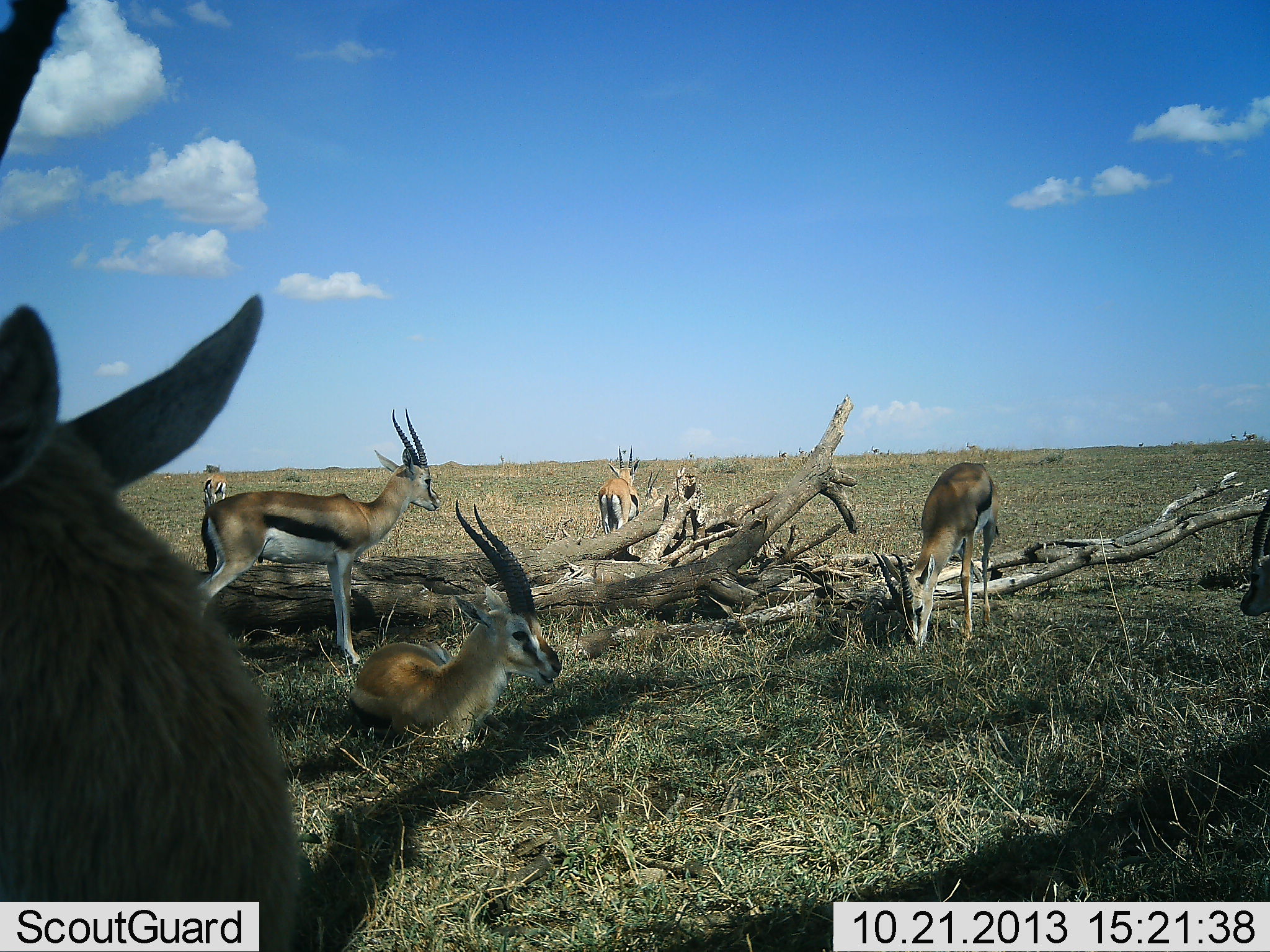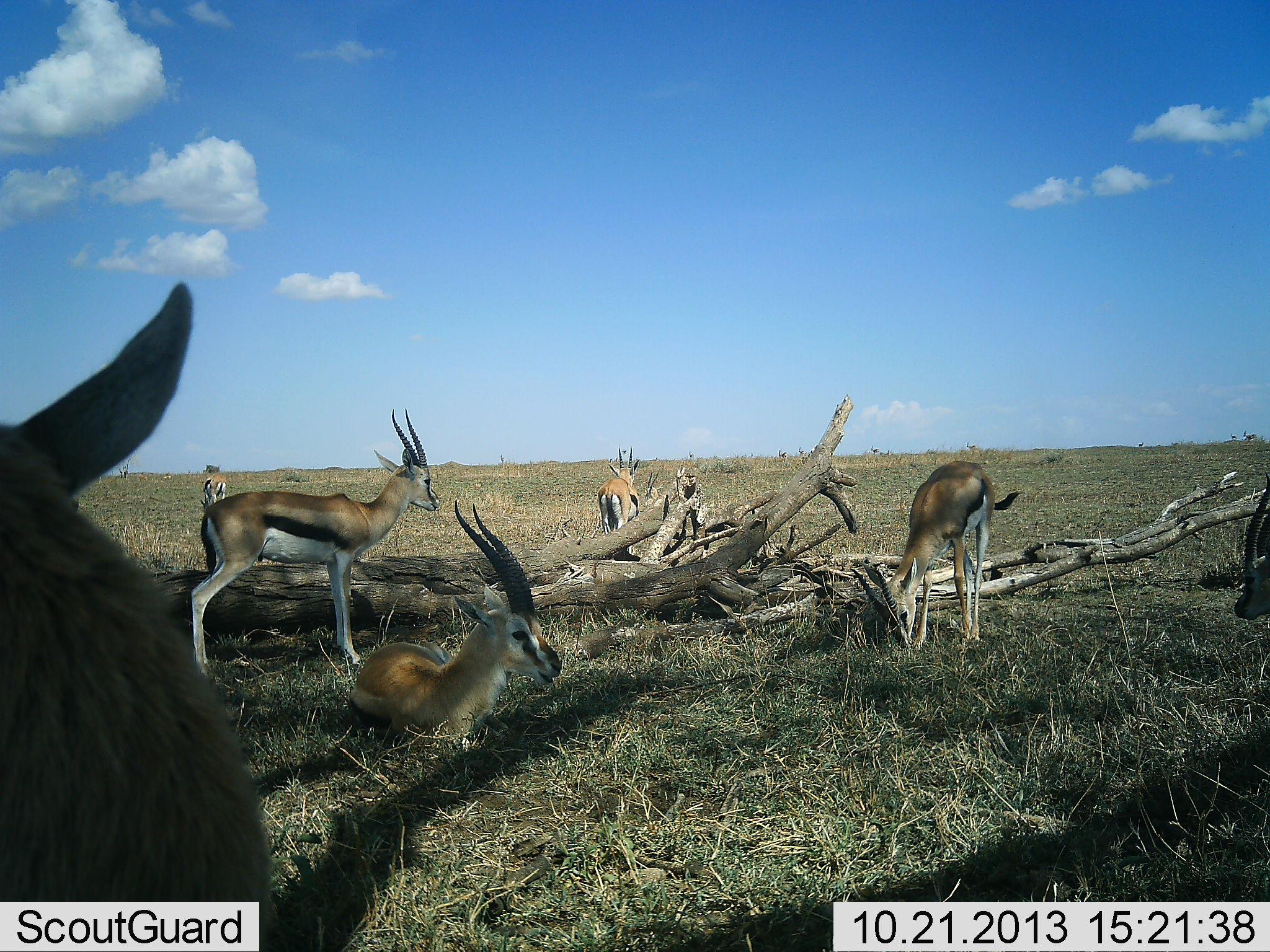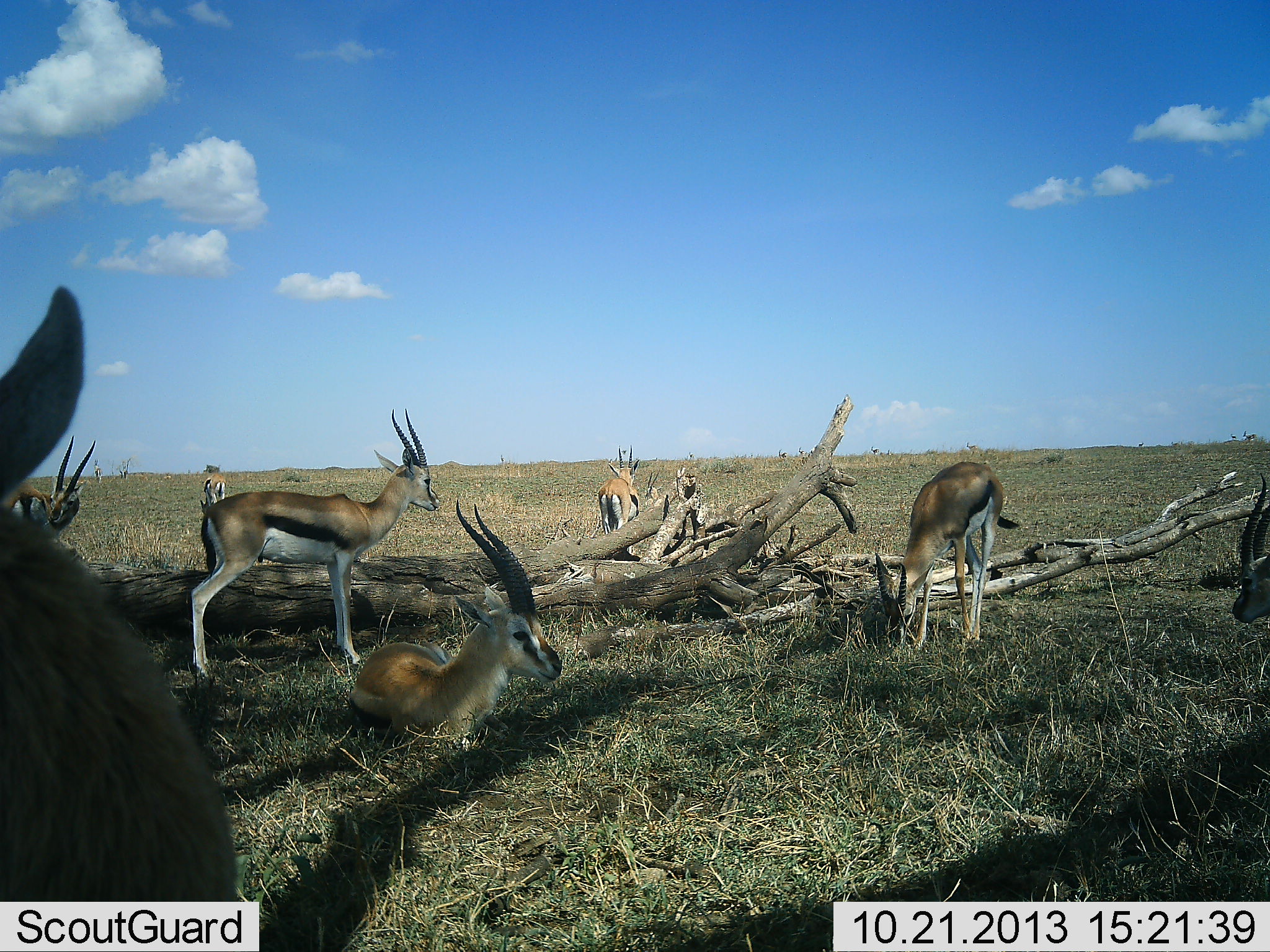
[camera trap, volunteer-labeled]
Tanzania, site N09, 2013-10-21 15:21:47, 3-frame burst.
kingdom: Animalia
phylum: Chordata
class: Mammalia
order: Artiodactyla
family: Bovidae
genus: Eudorcas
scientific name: Eudorcas thomsonii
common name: thomson's gazelle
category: gazellethomsons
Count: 8.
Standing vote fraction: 72%.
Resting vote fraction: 94%.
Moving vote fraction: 22%.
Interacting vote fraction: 6%.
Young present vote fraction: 0%.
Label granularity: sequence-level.